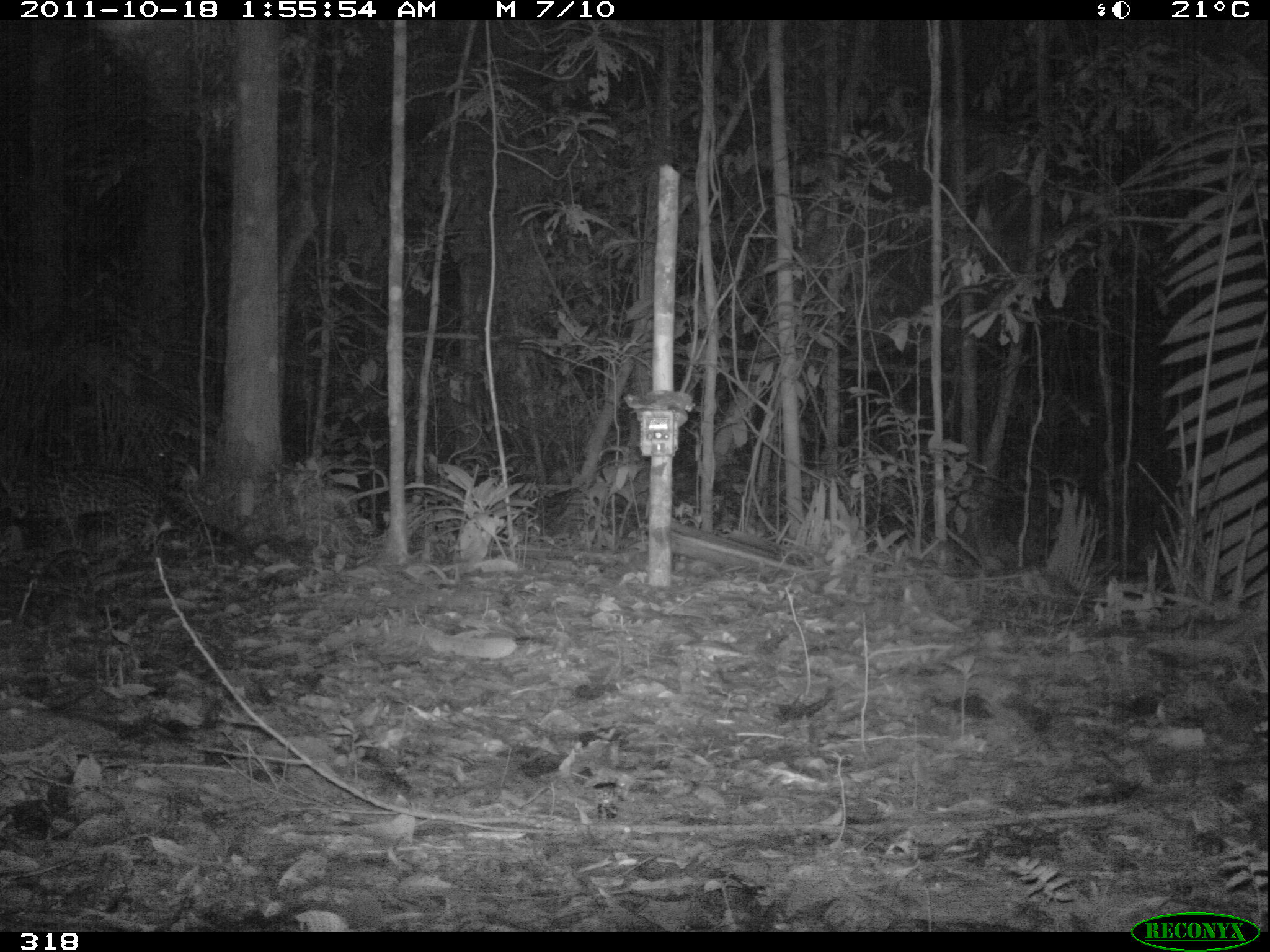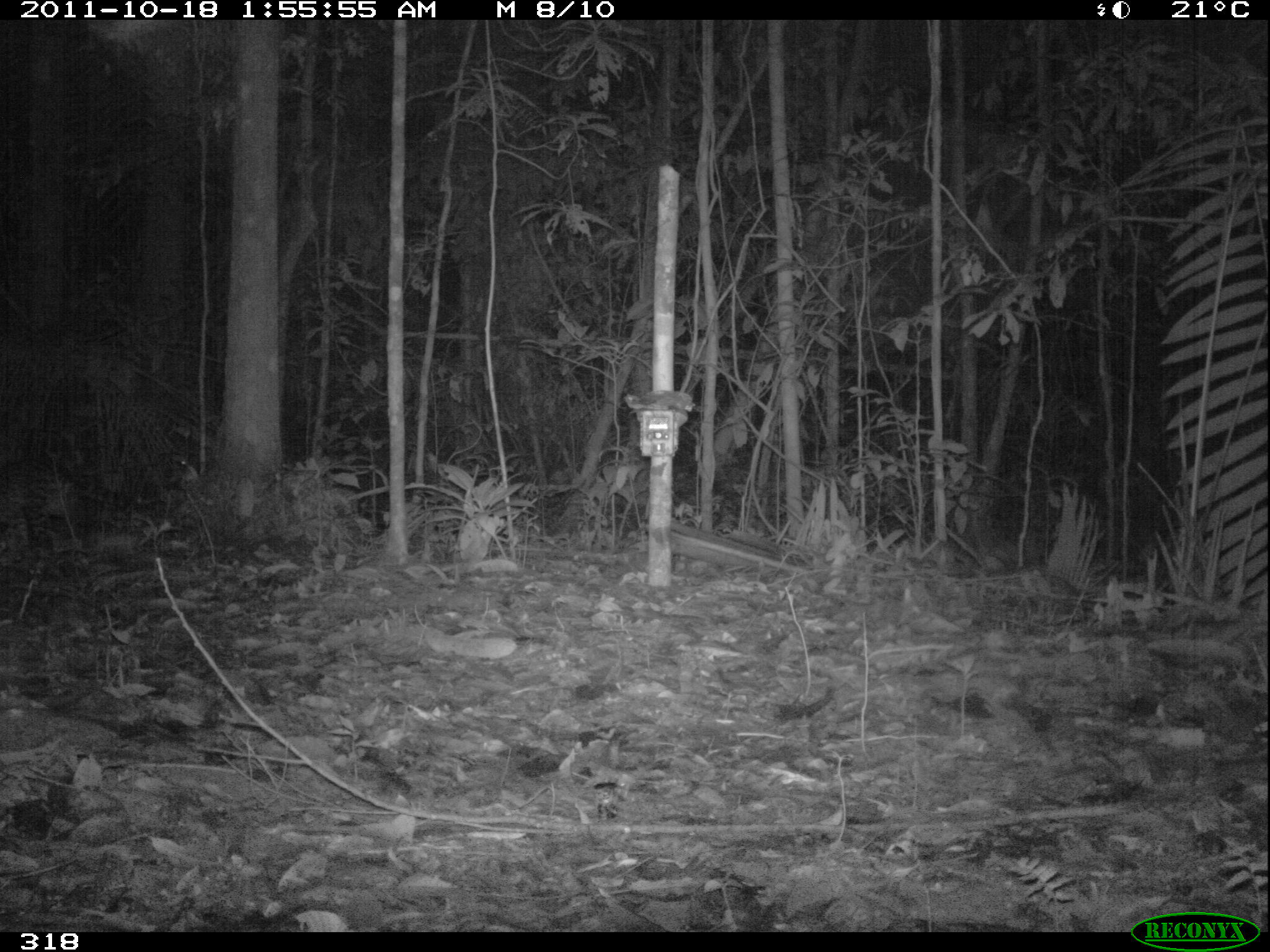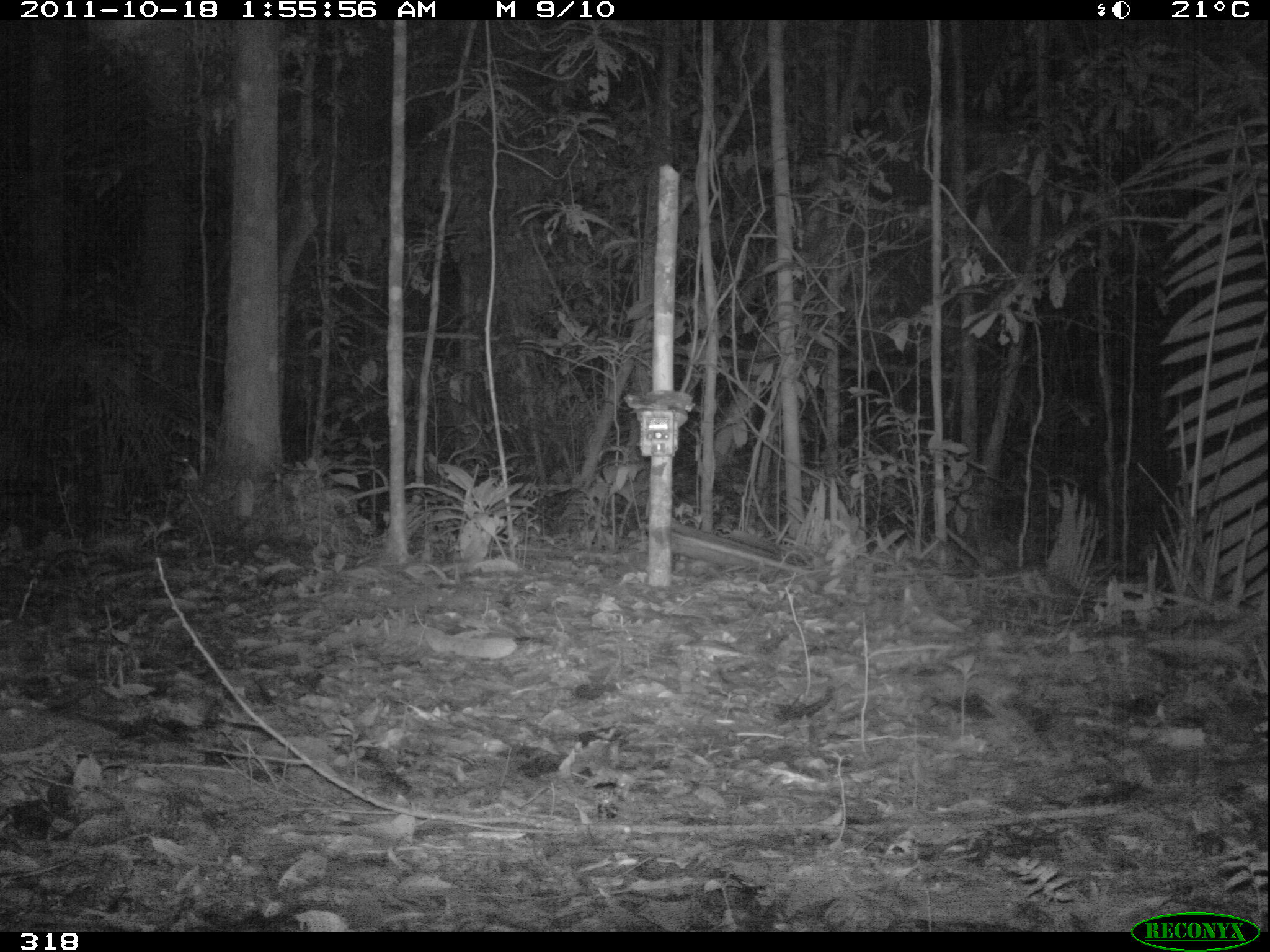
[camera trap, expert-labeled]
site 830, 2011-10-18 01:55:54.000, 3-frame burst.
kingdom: Animalia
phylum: Chordata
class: Mammalia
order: Carnivora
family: Felidae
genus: Leopardus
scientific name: Leopardus pardalis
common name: ocelot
Leopardus pardalis (ocelot).